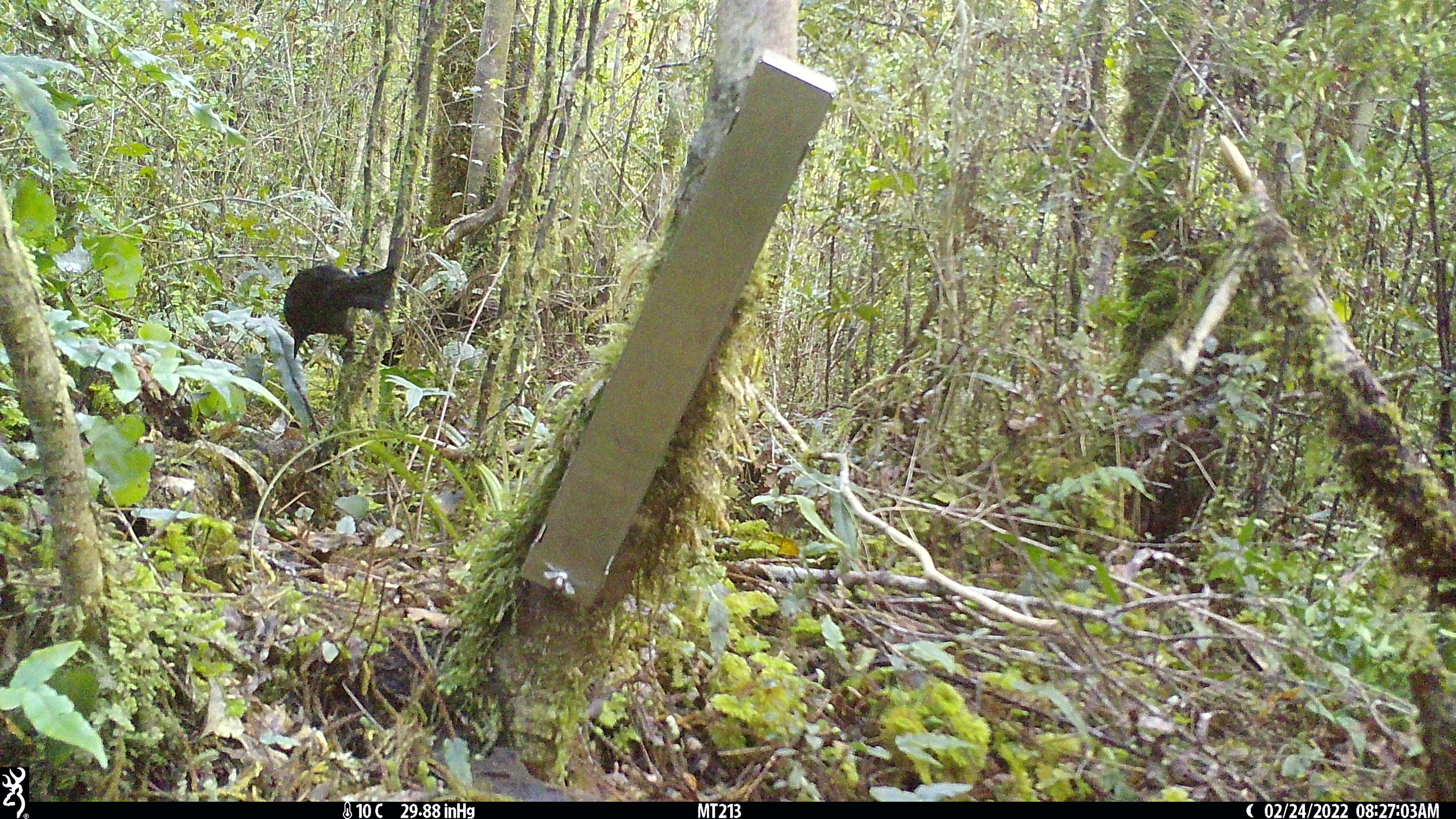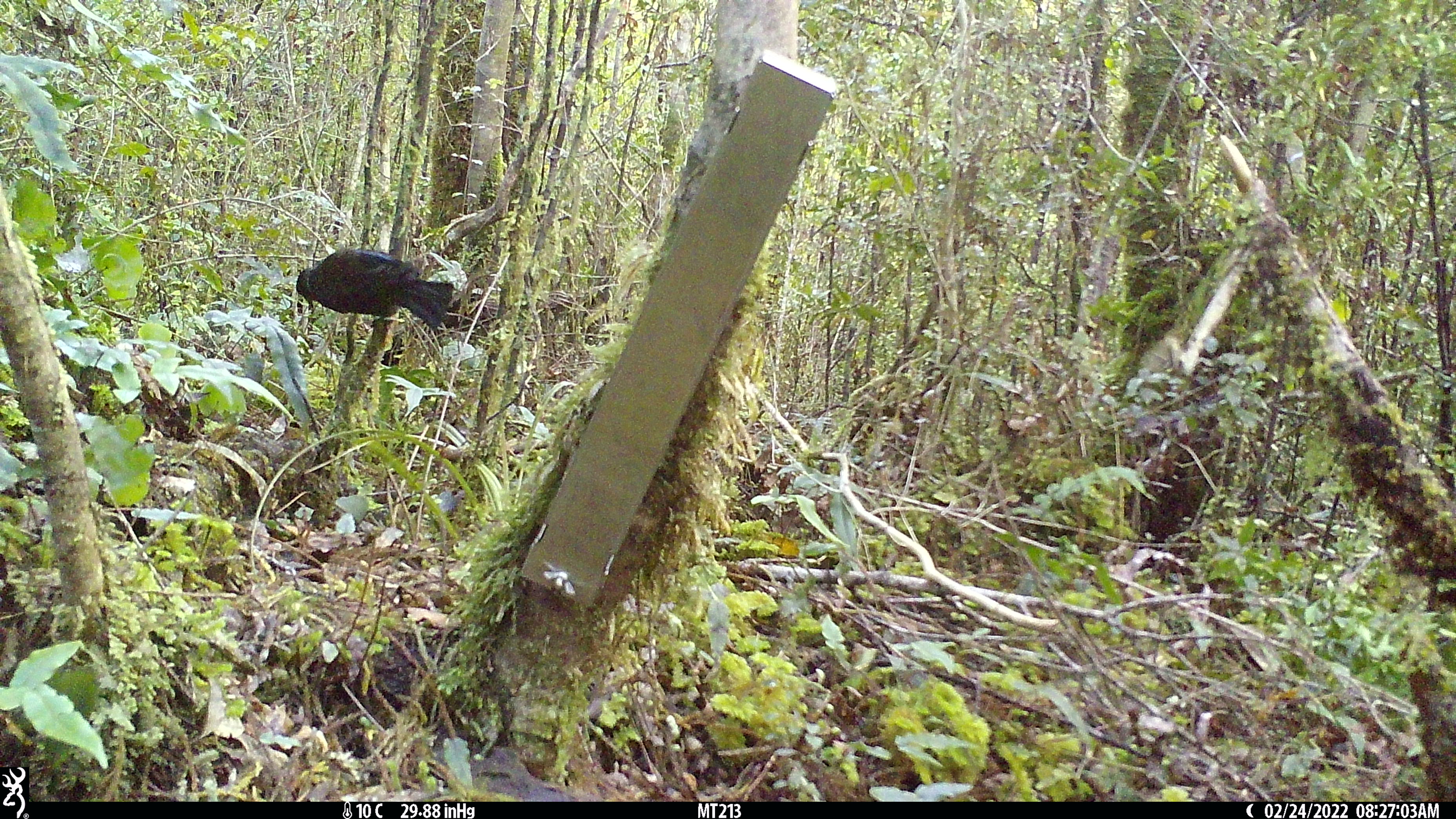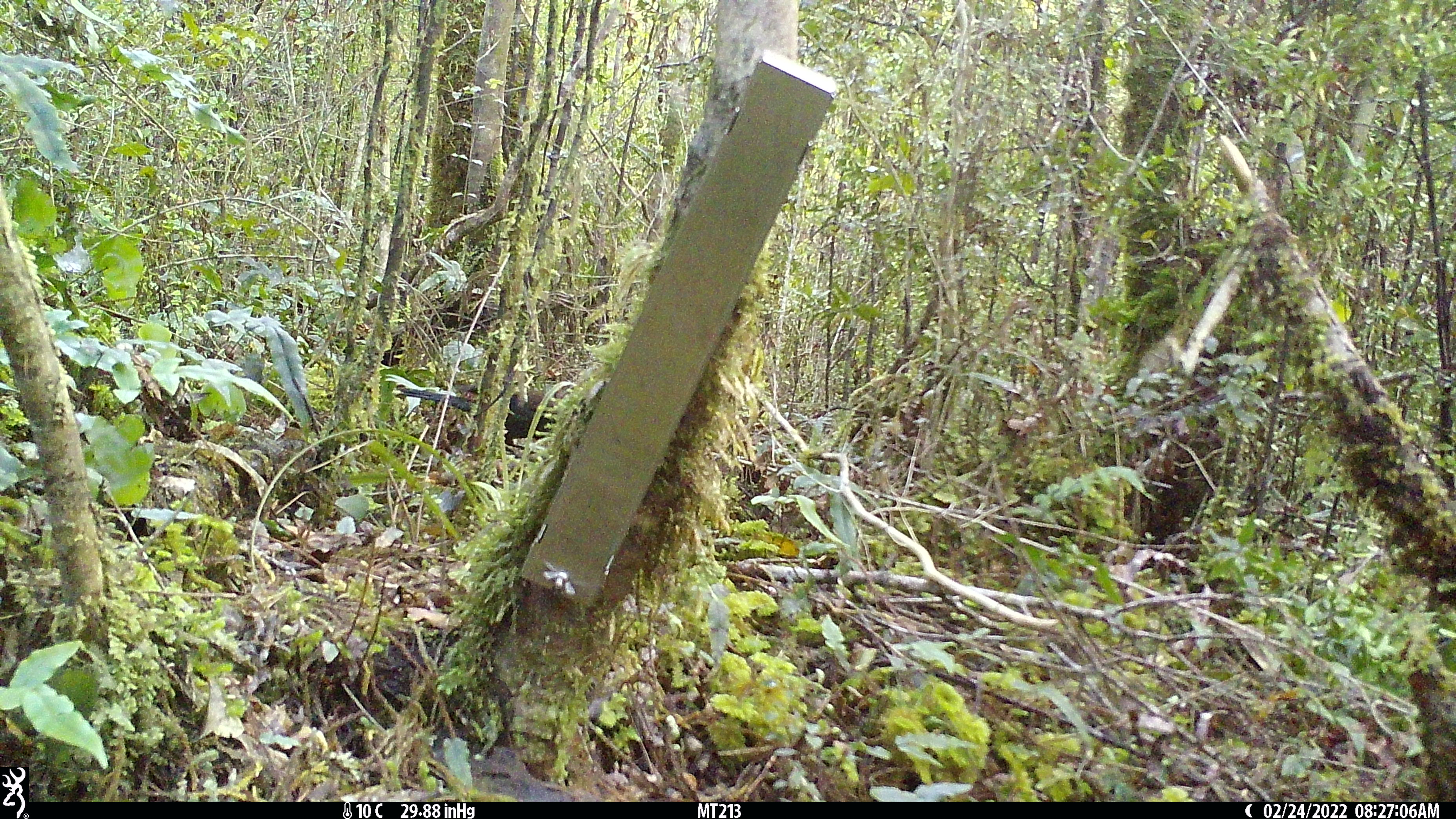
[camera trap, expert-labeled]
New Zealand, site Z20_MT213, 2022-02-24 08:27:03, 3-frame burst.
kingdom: Animalia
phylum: Chordata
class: Aves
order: Passeriformes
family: Meliphagidae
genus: Prosthemadera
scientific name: Prosthemadera novaeseelandiae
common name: tui